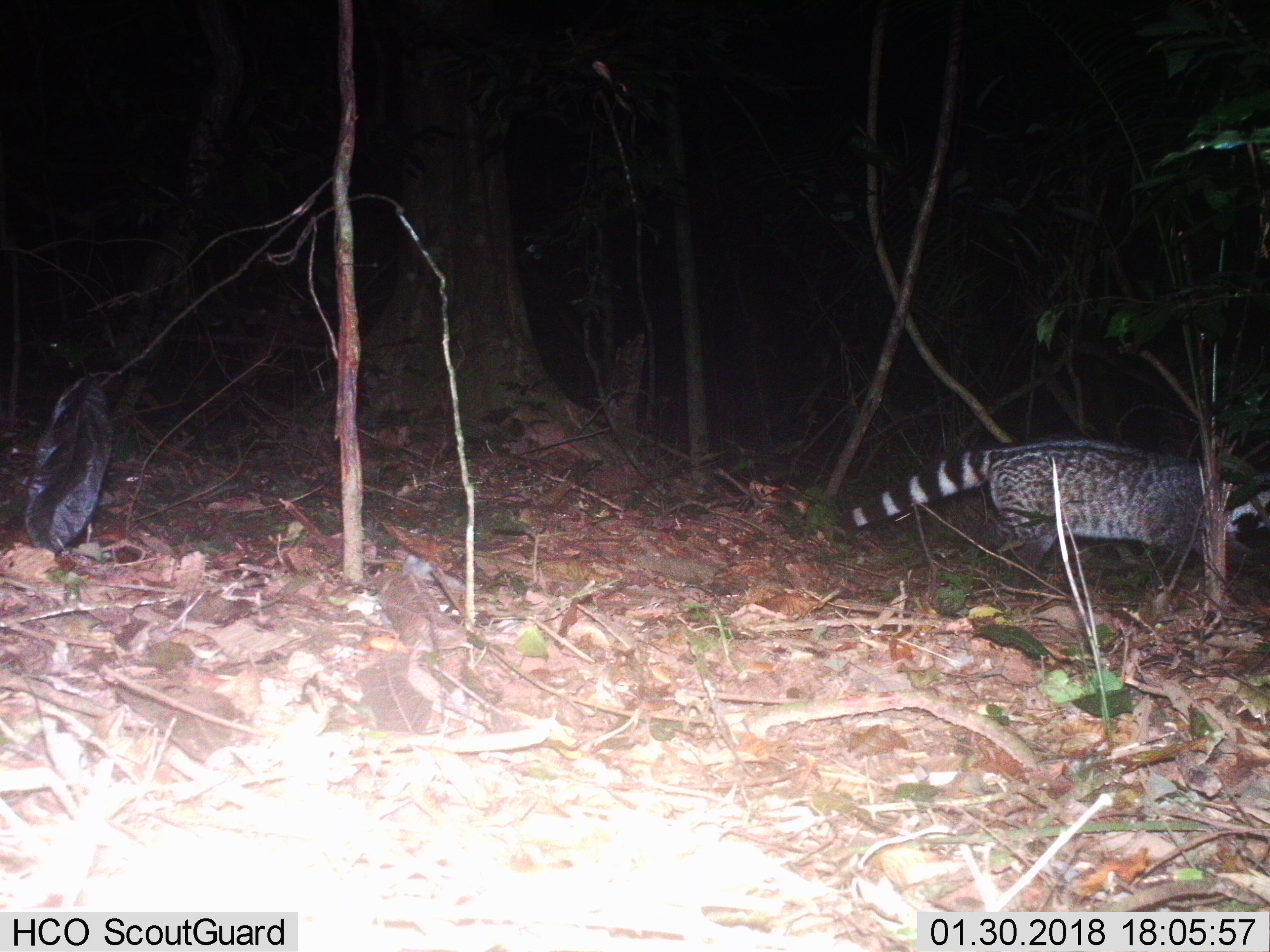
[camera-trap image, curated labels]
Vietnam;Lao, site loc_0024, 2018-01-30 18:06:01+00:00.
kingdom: Animalia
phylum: Chordata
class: Mammalia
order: Carnivora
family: Viverridae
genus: Viverra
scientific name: Viverra zibetha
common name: large indian civet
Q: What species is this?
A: Large indian civet (Viverra zibetha).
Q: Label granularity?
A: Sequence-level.